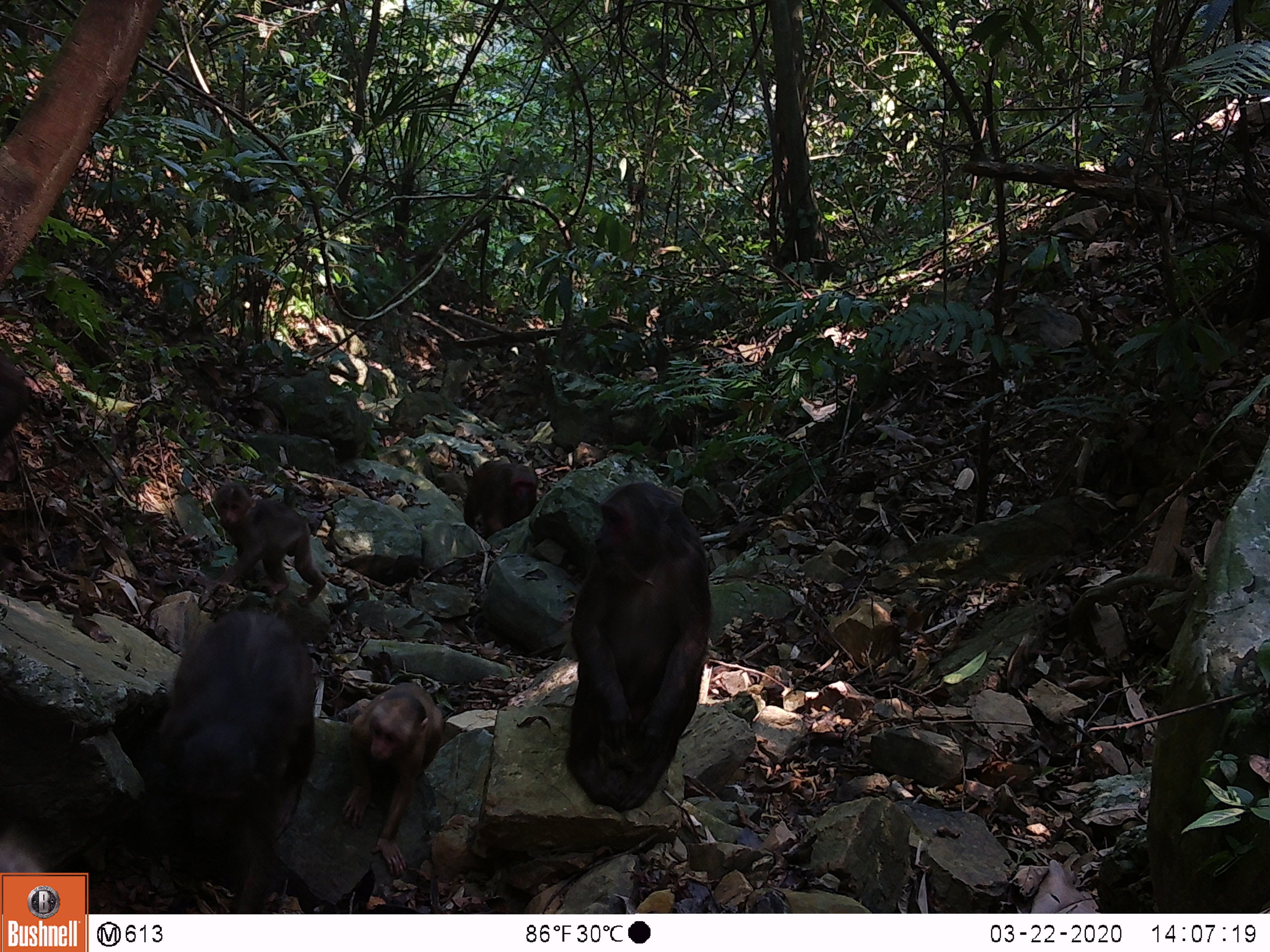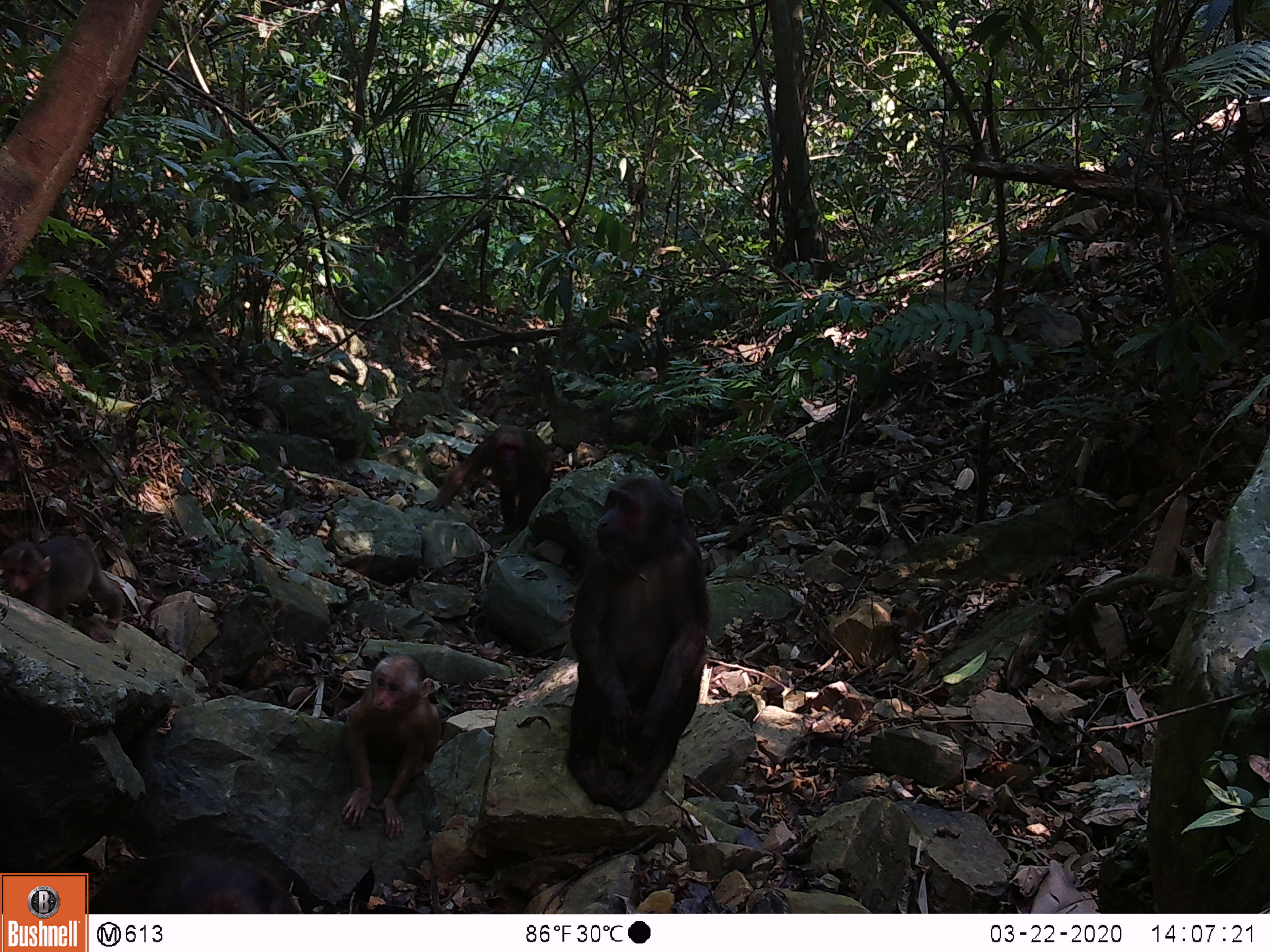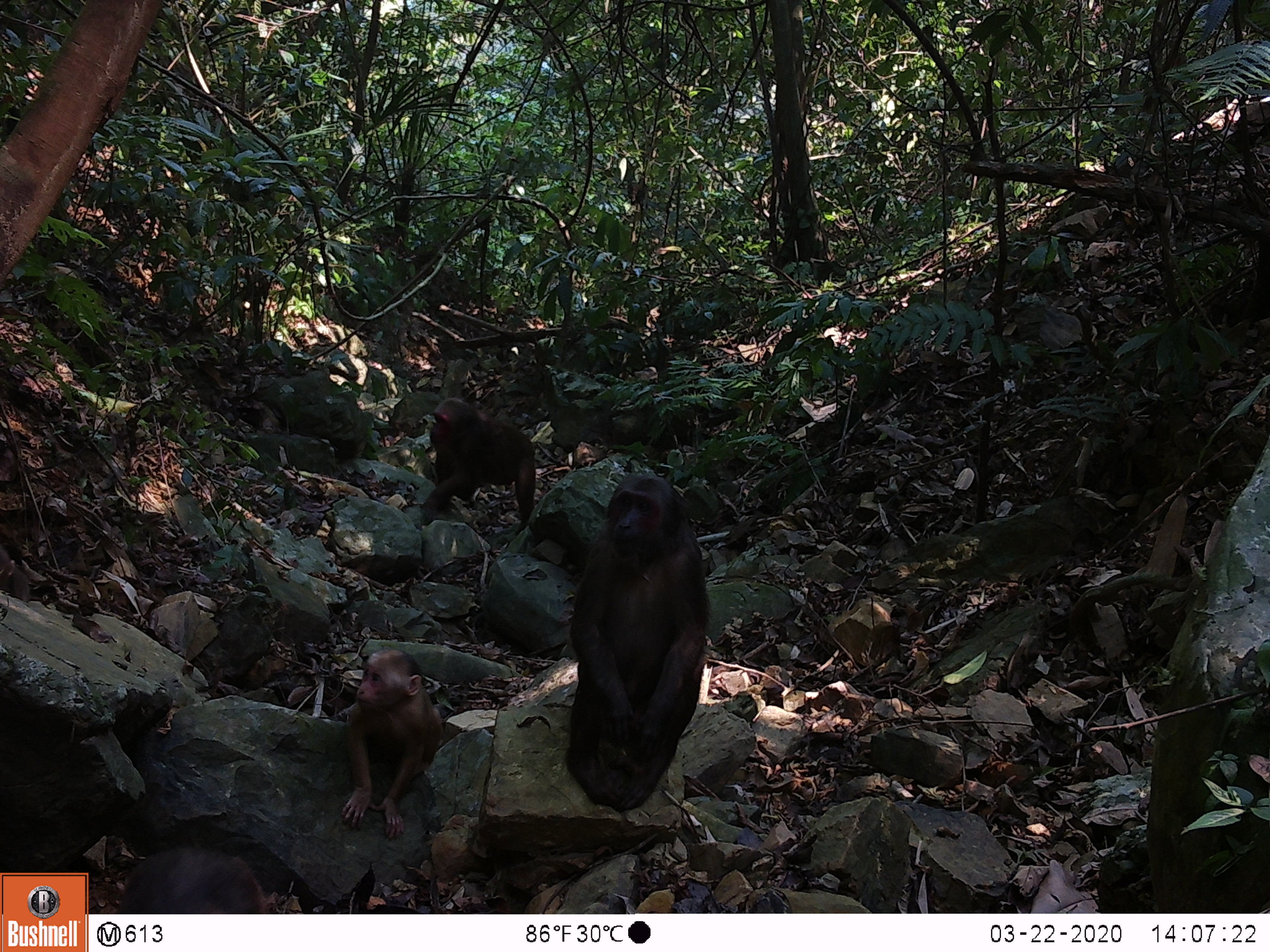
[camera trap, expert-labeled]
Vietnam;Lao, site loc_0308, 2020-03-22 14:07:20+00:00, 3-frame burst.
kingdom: Animalia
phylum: Chordata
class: Mammalia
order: Primates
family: Cercopithecidae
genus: Macaca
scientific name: Macaca arctoides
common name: stump-tailed macaque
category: stump tailed macaque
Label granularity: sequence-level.